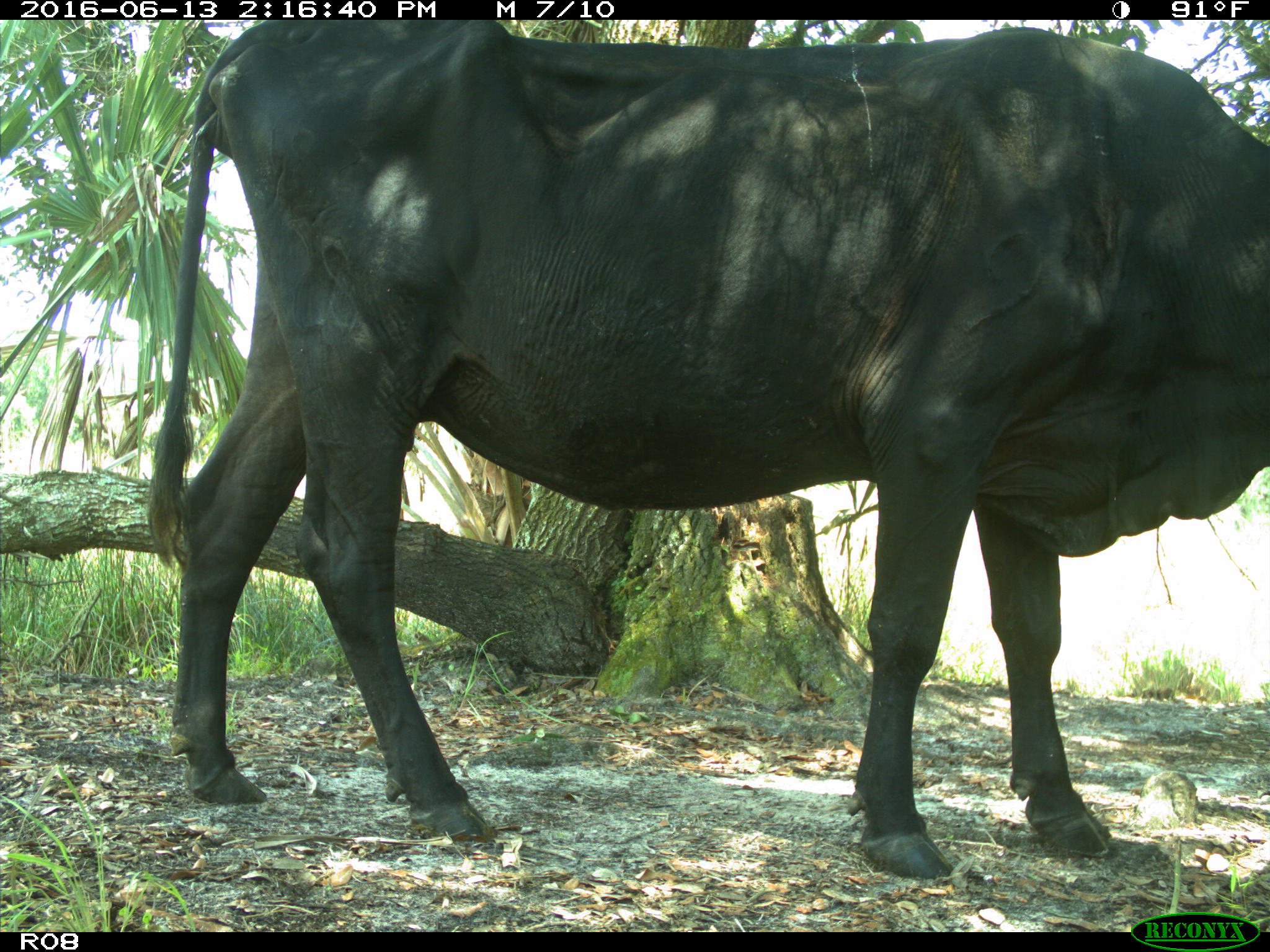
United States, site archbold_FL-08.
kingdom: Animalia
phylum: Chordata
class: Mammalia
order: Artiodactyla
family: Bovidae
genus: Bos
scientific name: Bos taurus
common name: domestic cow